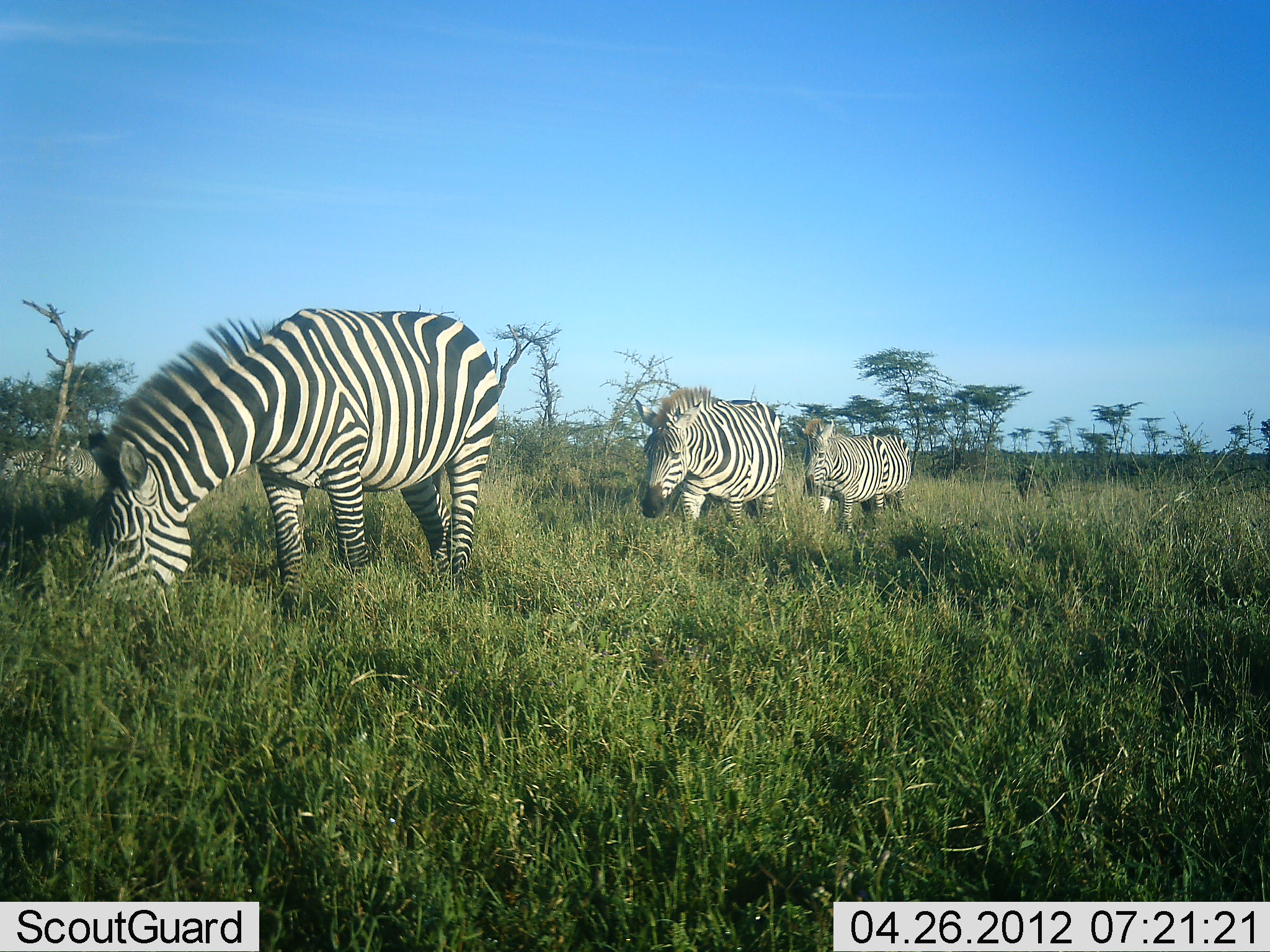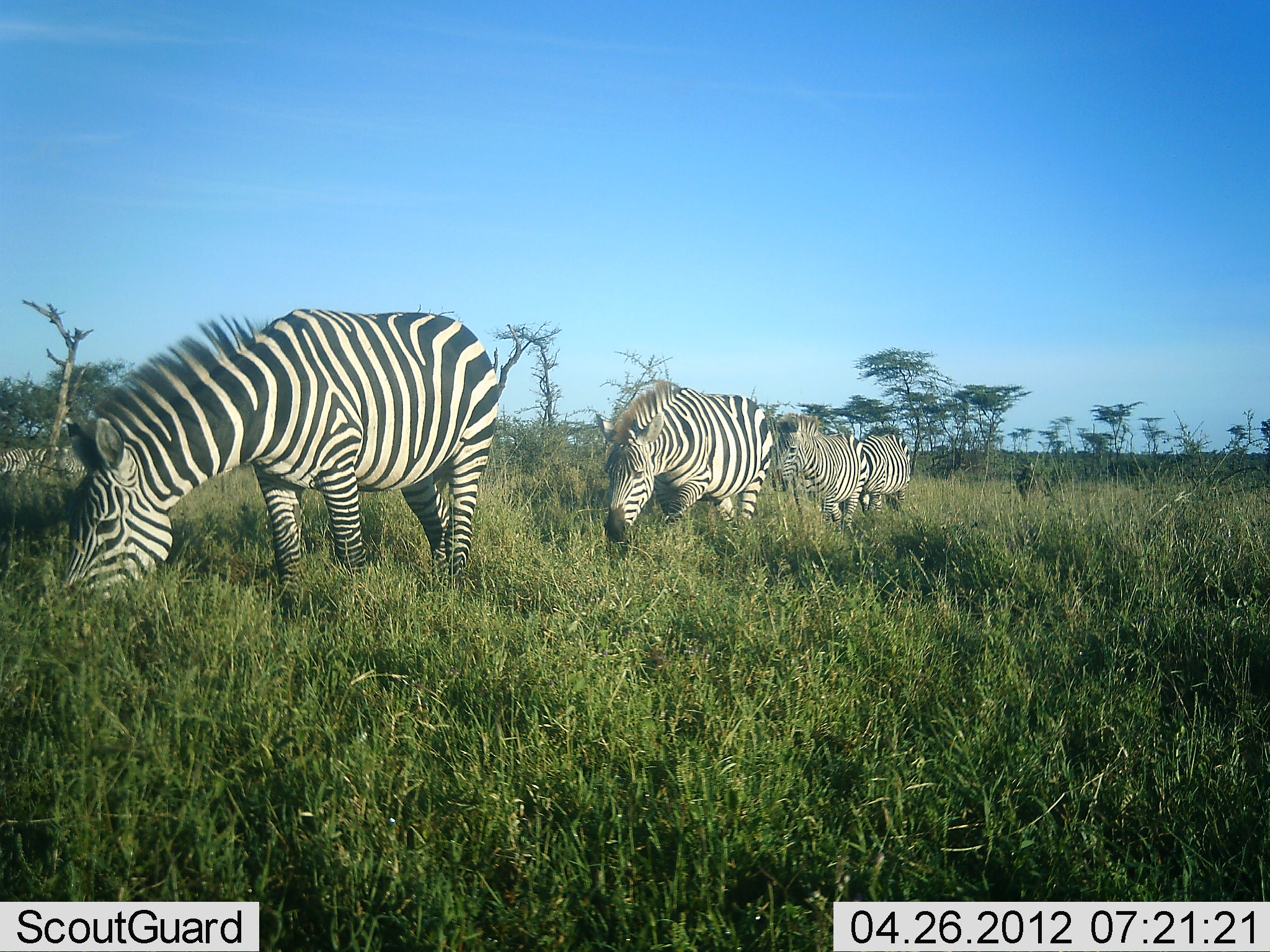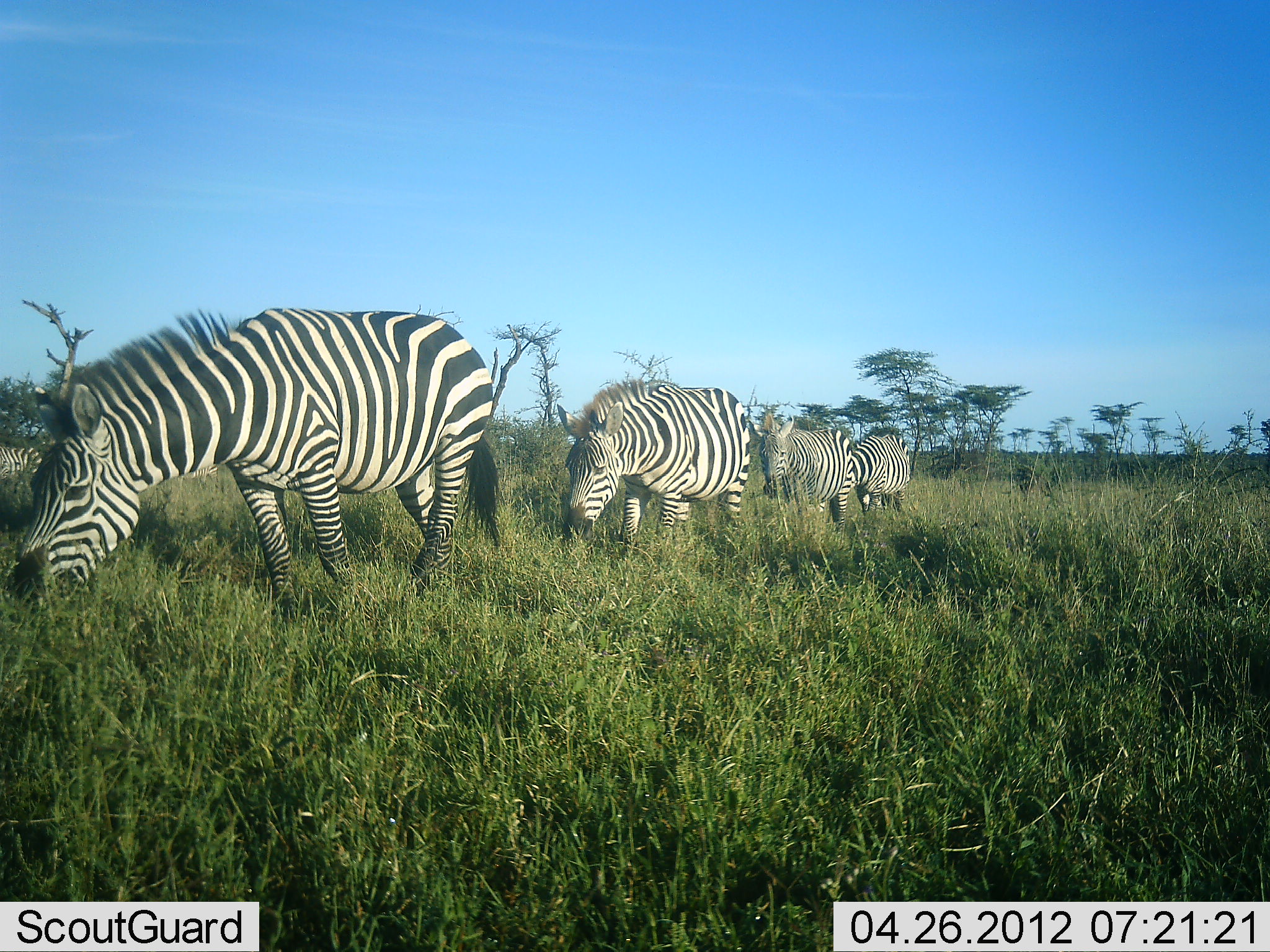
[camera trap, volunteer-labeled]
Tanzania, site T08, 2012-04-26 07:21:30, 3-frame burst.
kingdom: Animalia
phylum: Chordata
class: Mammalia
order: Perissodactyla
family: Equidae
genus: Equus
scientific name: Equus quagga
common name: plains zebra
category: zebra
Zebra (plains zebra) (Equus quagga), count 4. Behavior (volunteer vote fractions): standing 7%, resting 0%, moving 67%, interacting 0%. Young present (vote fraction): 0%. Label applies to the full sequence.